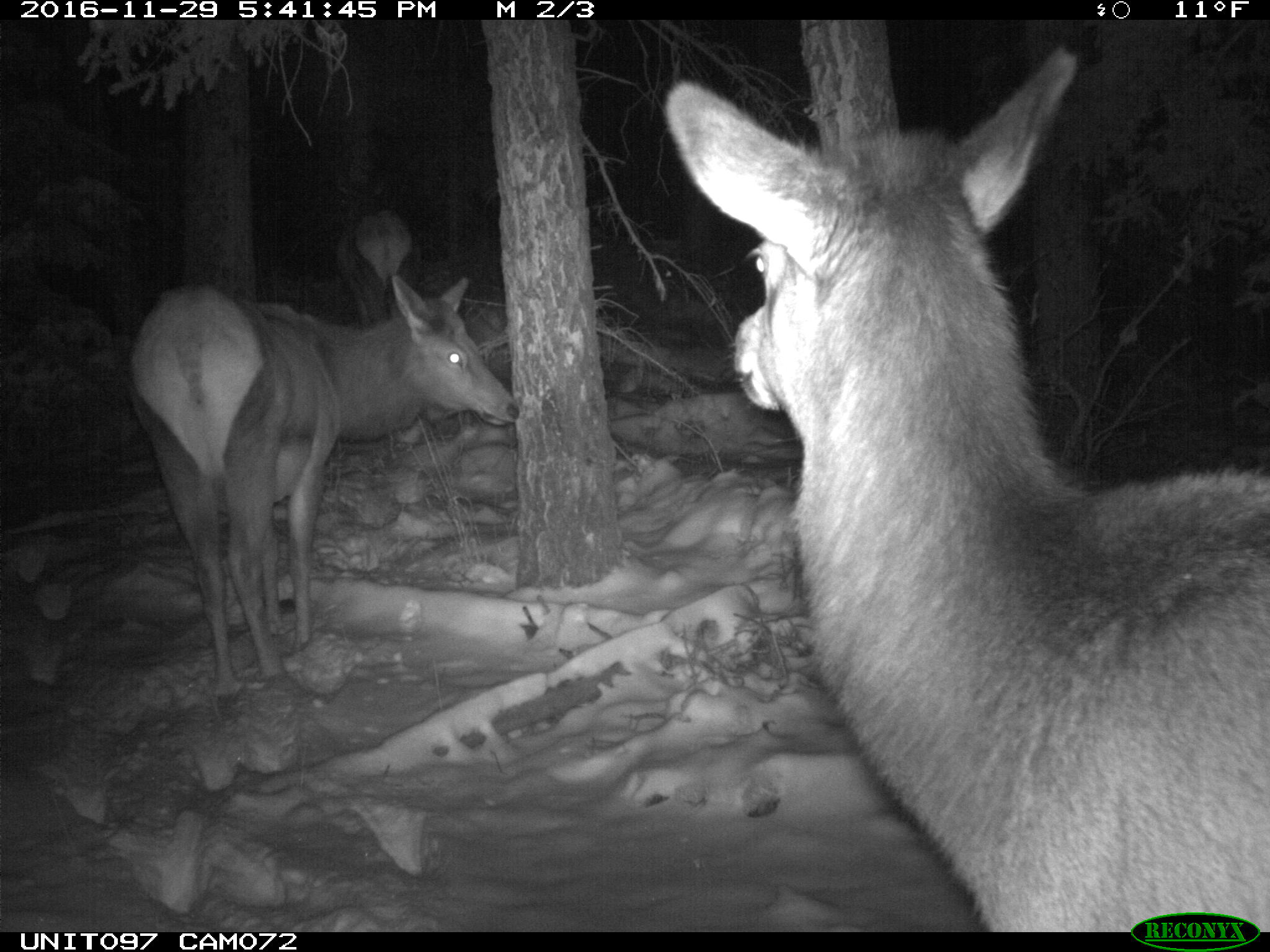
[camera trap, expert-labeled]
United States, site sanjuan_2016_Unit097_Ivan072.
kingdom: Animalia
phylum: Chordata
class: Mammalia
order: Artiodactyla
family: Cervidae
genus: Cervus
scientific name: Cervus elaphus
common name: red deer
Cervus elaphus (red deer).